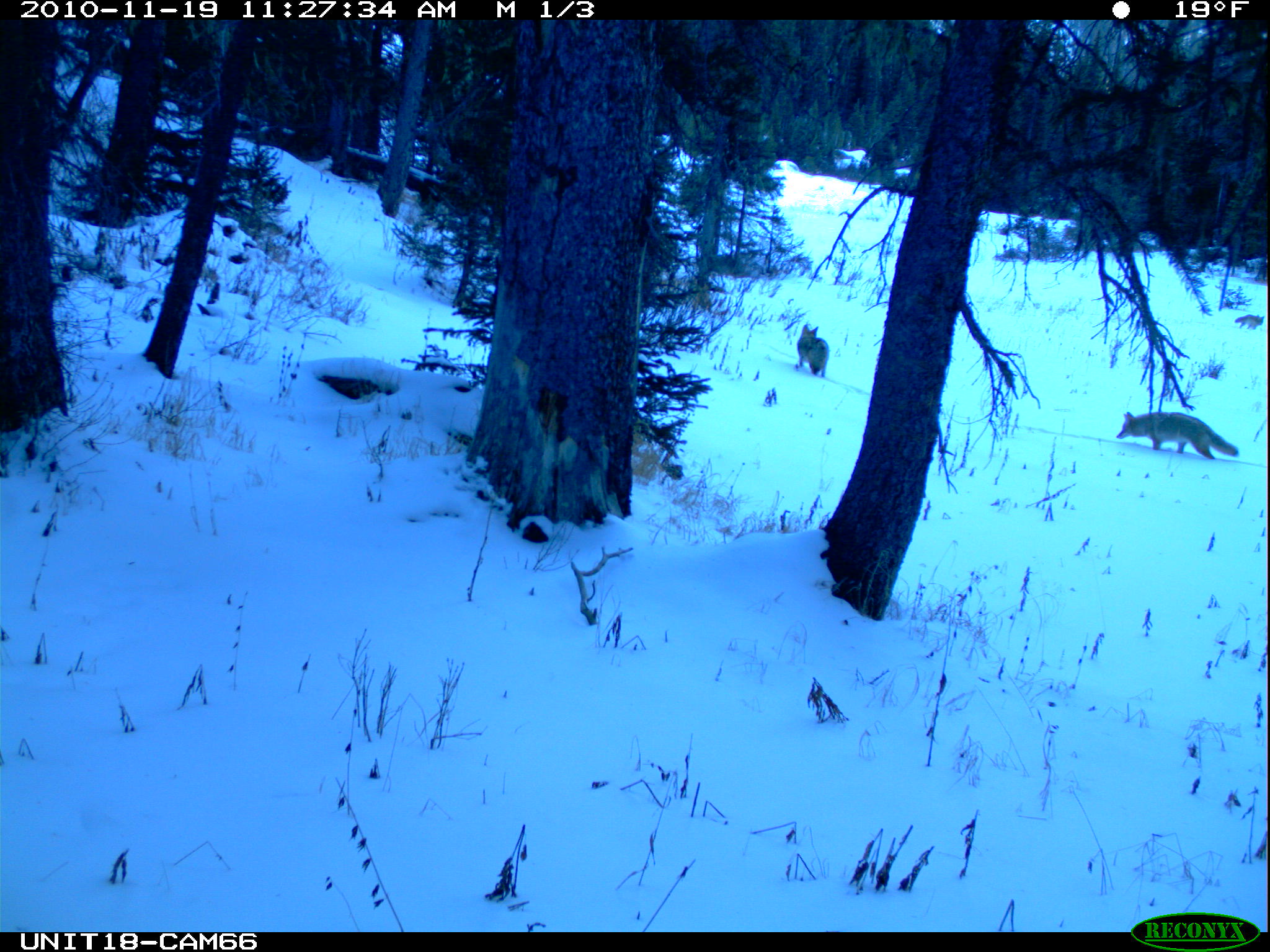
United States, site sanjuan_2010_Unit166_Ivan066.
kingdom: Animalia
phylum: Chordata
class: Mammalia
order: Carnivora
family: Canidae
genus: Canis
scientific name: Canis latrans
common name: coyote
Canis latrans (coyote).